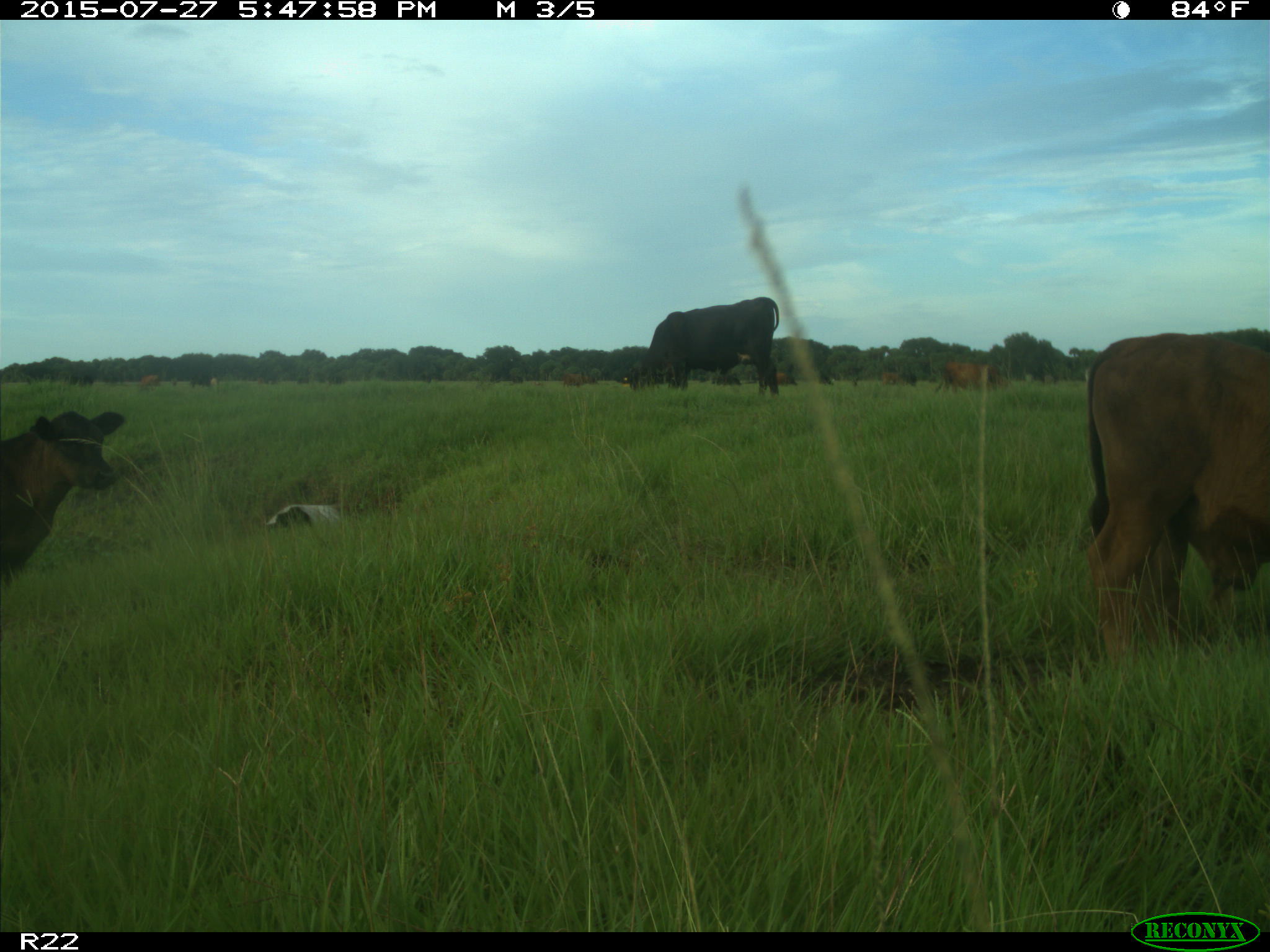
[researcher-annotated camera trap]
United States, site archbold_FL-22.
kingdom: Animalia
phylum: Chordata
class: Mammalia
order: Artiodactyla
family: Bovidae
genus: Bos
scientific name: Bos taurus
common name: domestic cow